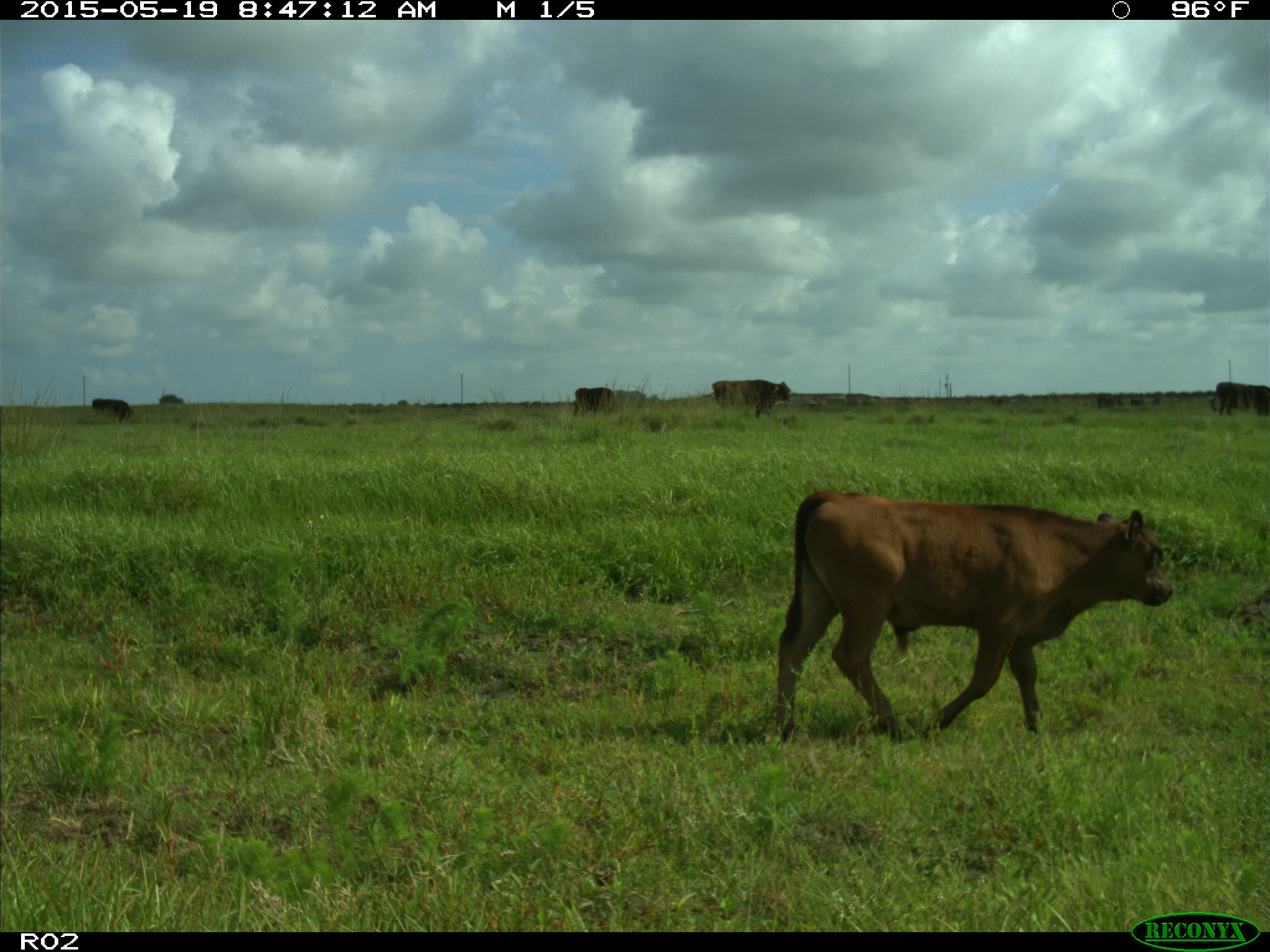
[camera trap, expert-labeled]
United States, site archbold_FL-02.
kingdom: Animalia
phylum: Chordata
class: Mammalia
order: Artiodactyla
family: Bovidae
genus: Bos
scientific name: Bos taurus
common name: domestic cow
Bos taurus (domestic cow).